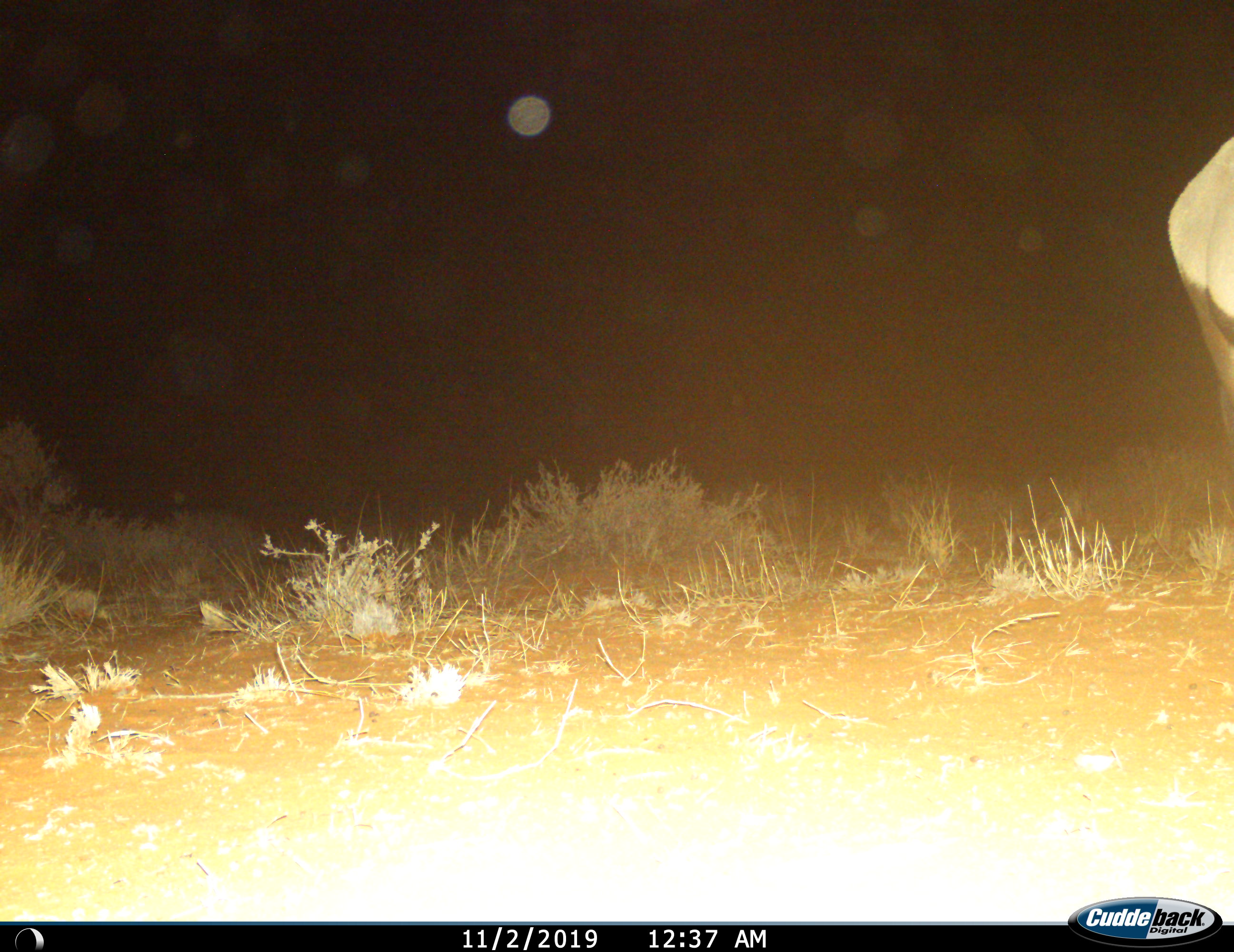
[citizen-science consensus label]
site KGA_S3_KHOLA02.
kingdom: Animalia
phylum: Chordata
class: Mammalia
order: Artiodactyla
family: Bovidae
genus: Oryx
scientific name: Oryx gazella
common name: gemsbok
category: oryx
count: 1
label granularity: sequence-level